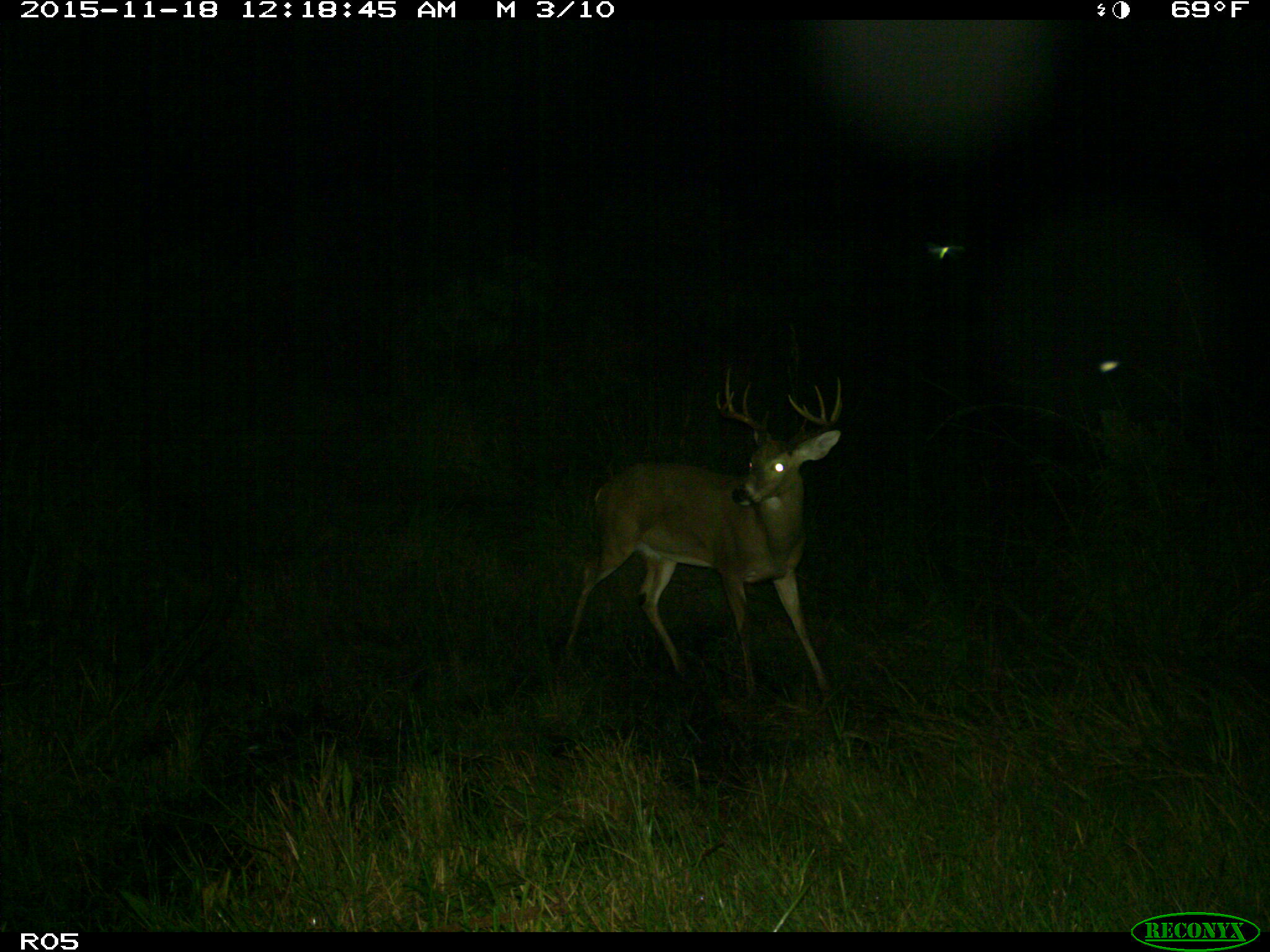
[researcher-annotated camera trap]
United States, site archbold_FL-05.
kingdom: Animalia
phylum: Chordata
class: Mammalia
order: Artiodactyla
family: Cervidae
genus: Odocoileus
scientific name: Odocoileus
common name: deer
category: unidentified deer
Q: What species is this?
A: Unidentified deer (deer) (Odocoileus).